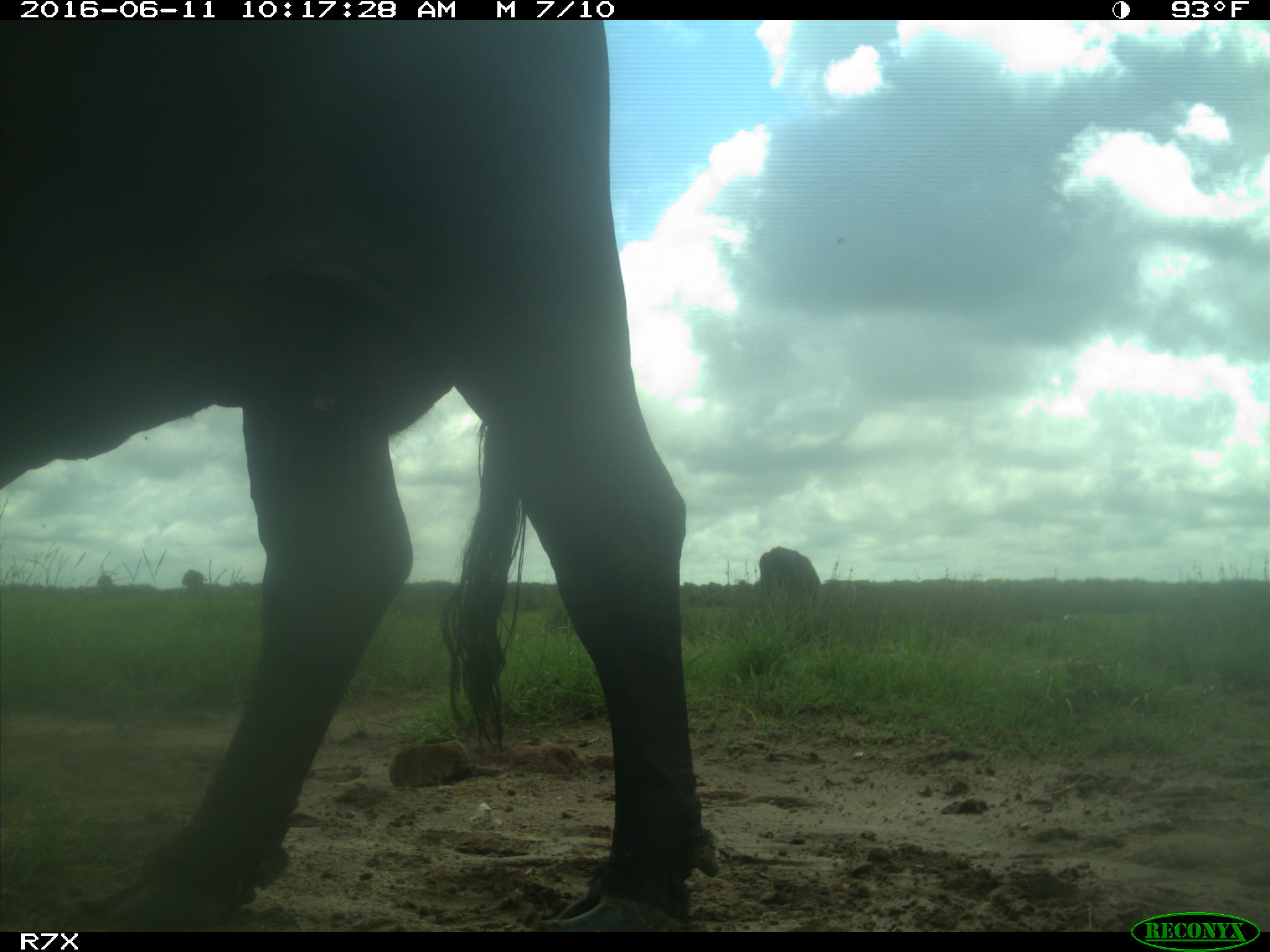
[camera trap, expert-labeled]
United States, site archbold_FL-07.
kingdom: Animalia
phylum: Chordata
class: Mammalia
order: Artiodactyla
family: Bovidae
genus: Bos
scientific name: Bos taurus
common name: domestic cow